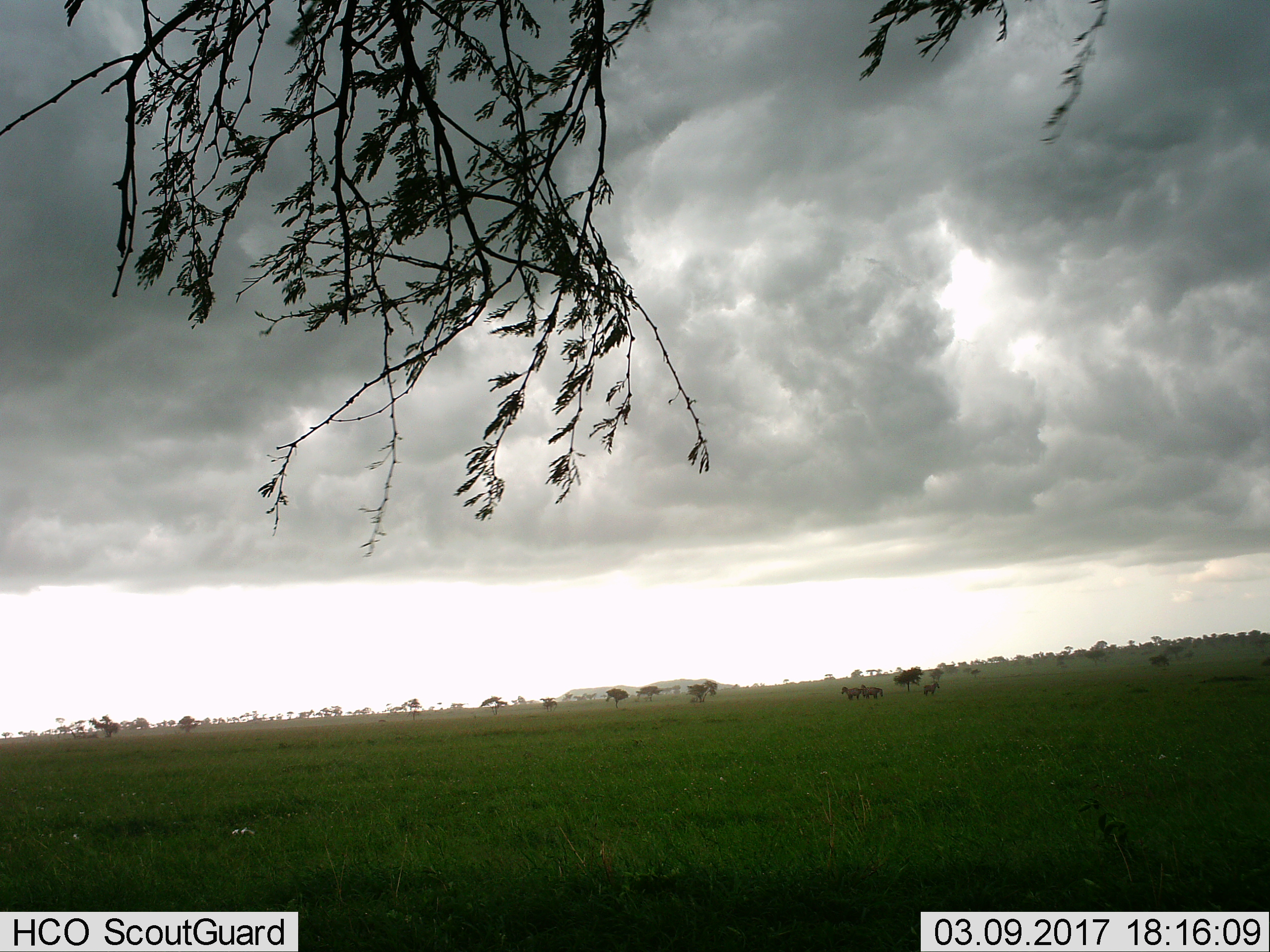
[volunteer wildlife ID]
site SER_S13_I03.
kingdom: Animalia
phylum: Chordata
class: Mammalia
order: Perissodactyla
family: Equidae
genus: Equus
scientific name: Equus quagga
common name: plains zebra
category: zebraplains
Zebraplains (plains zebra) (Equus quagga), count 3. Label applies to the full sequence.